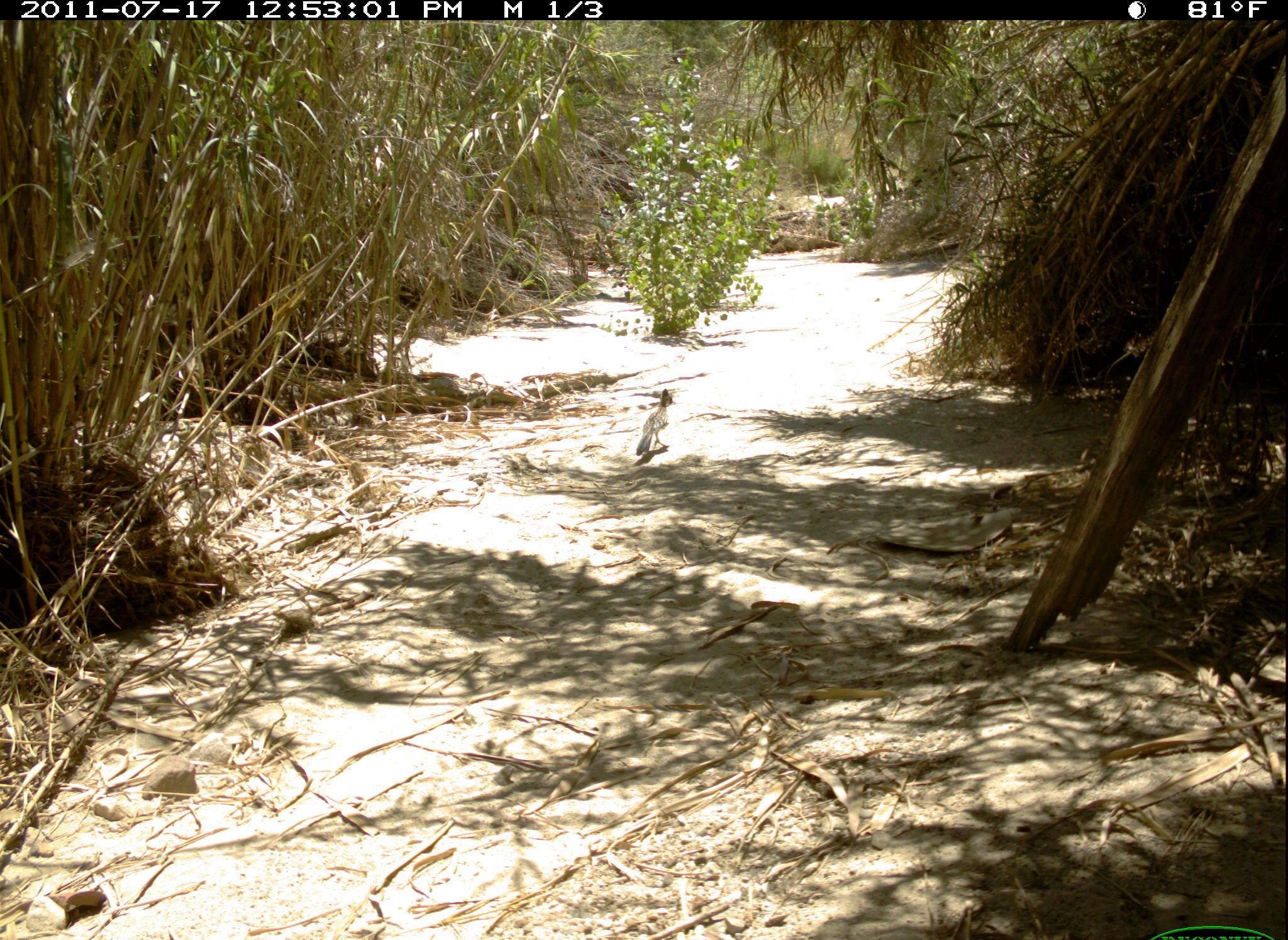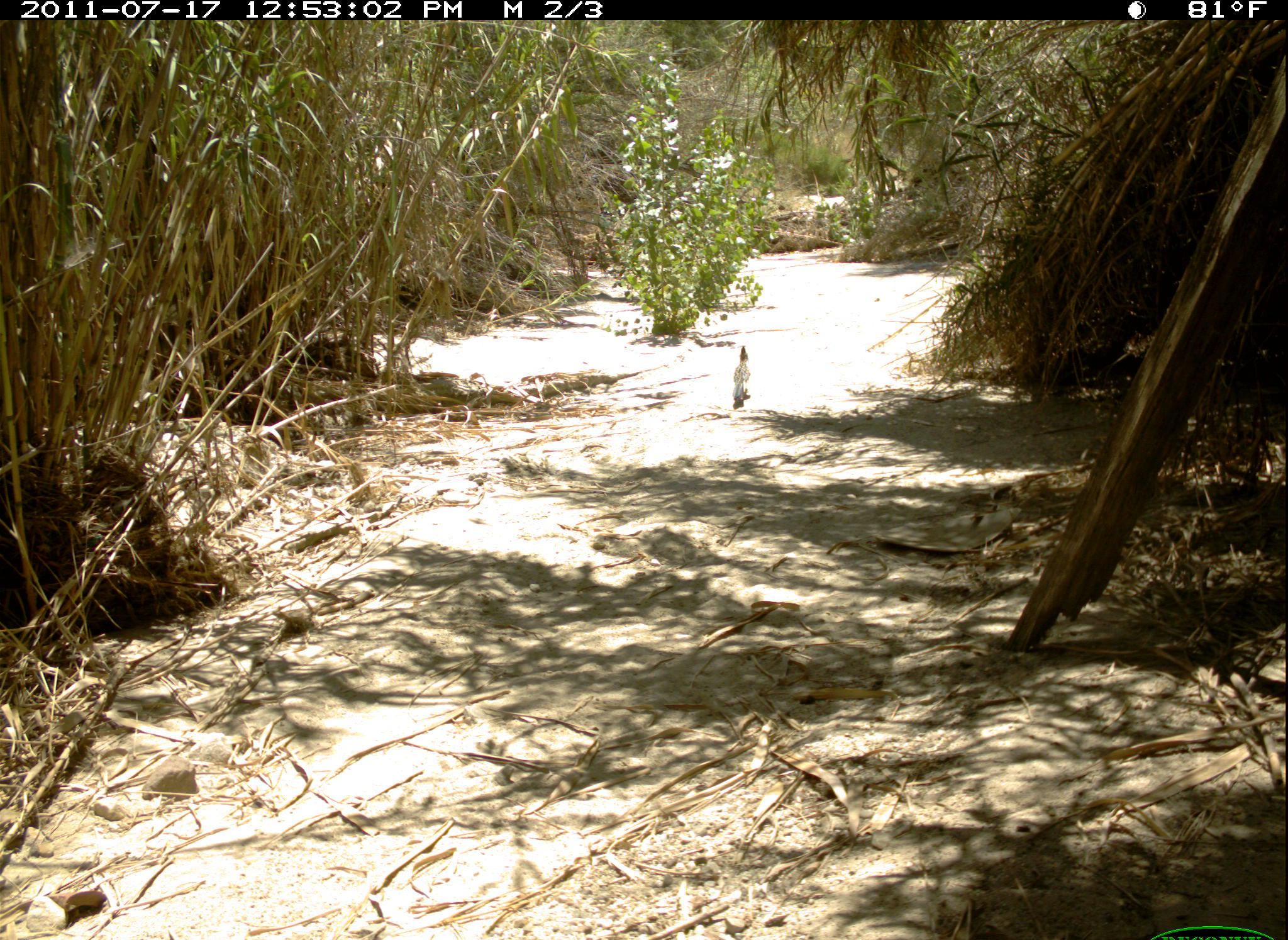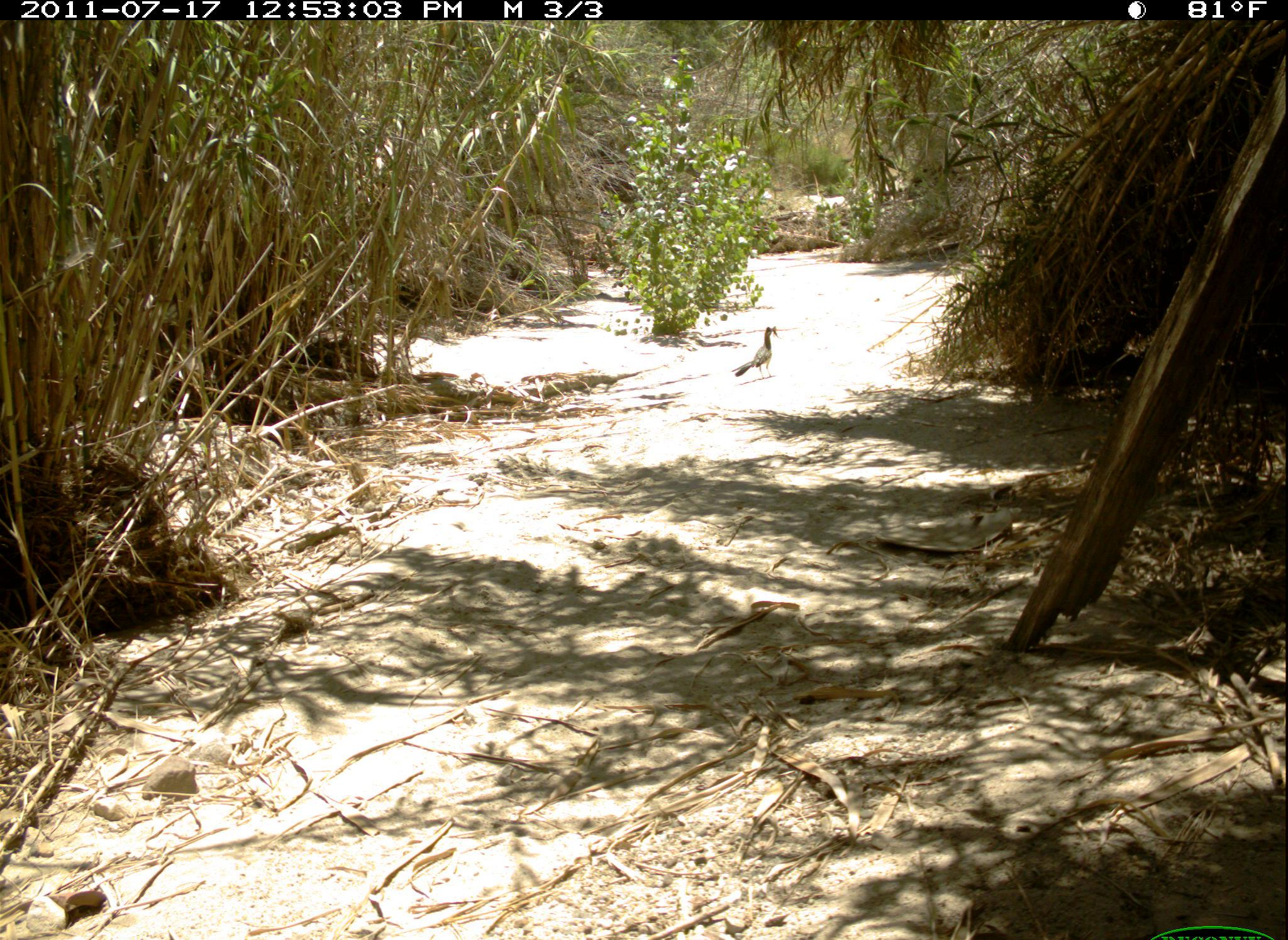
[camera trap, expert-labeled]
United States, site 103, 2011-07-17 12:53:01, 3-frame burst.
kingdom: Animalia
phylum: Chordata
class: Aves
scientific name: Aves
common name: bird